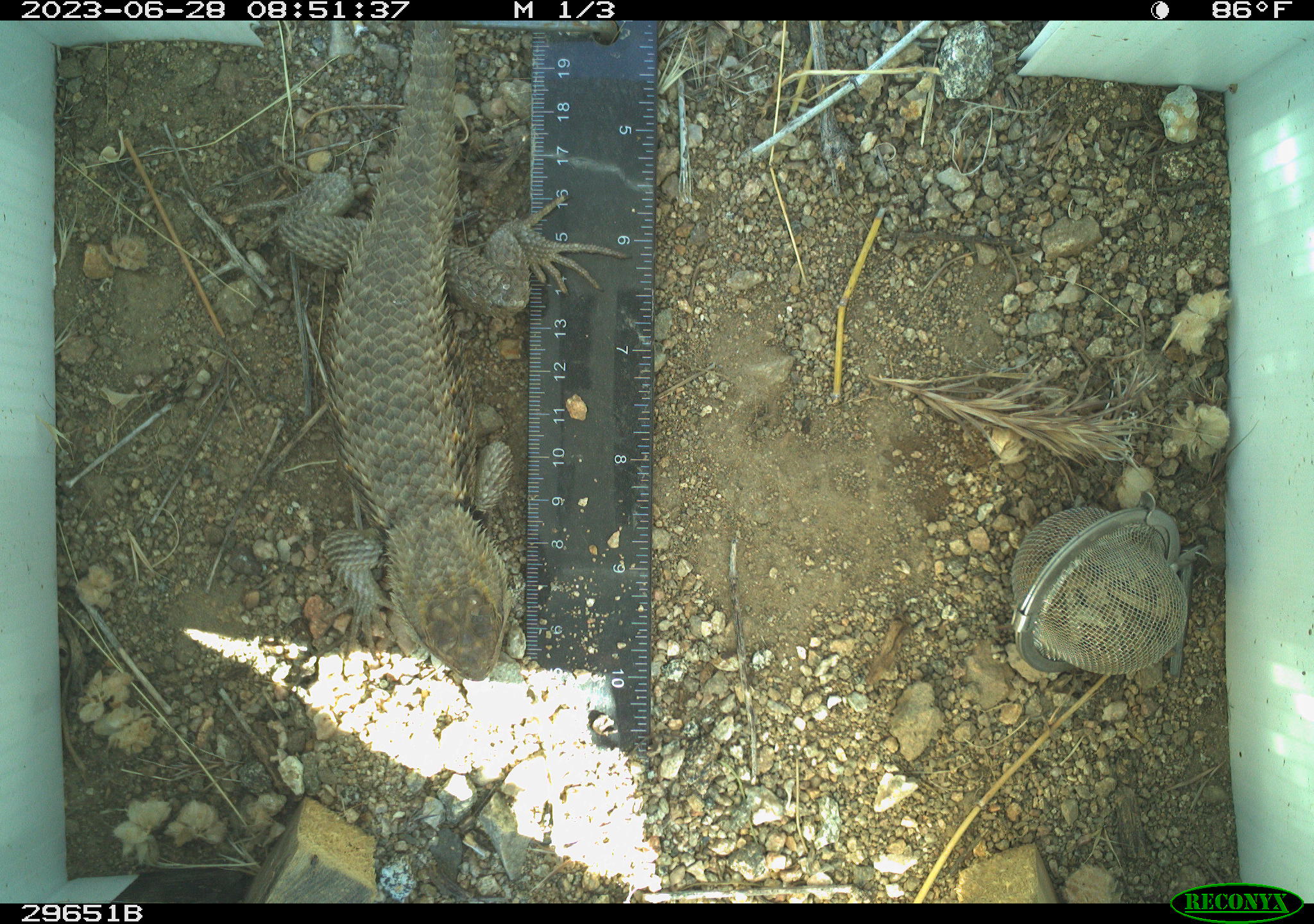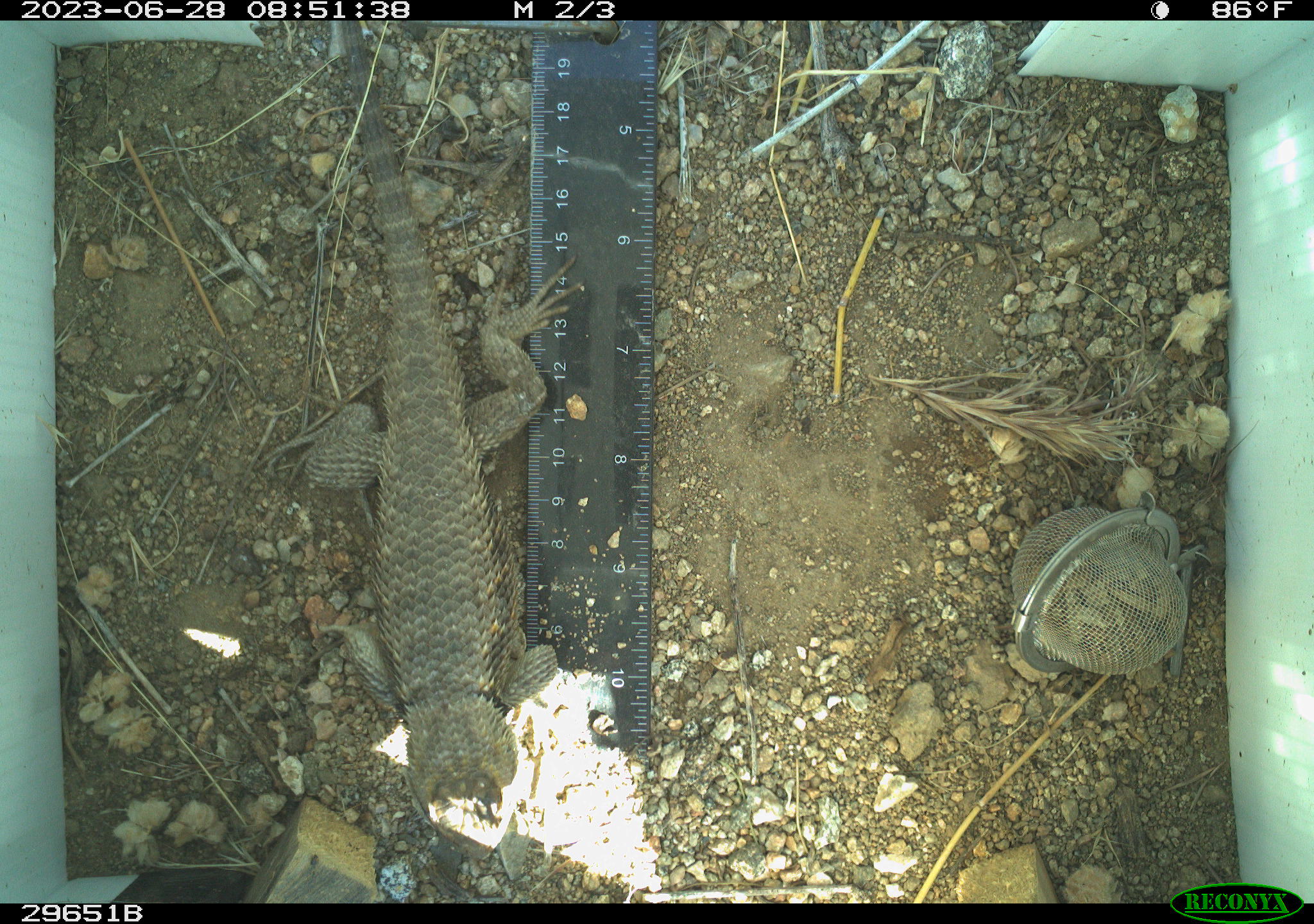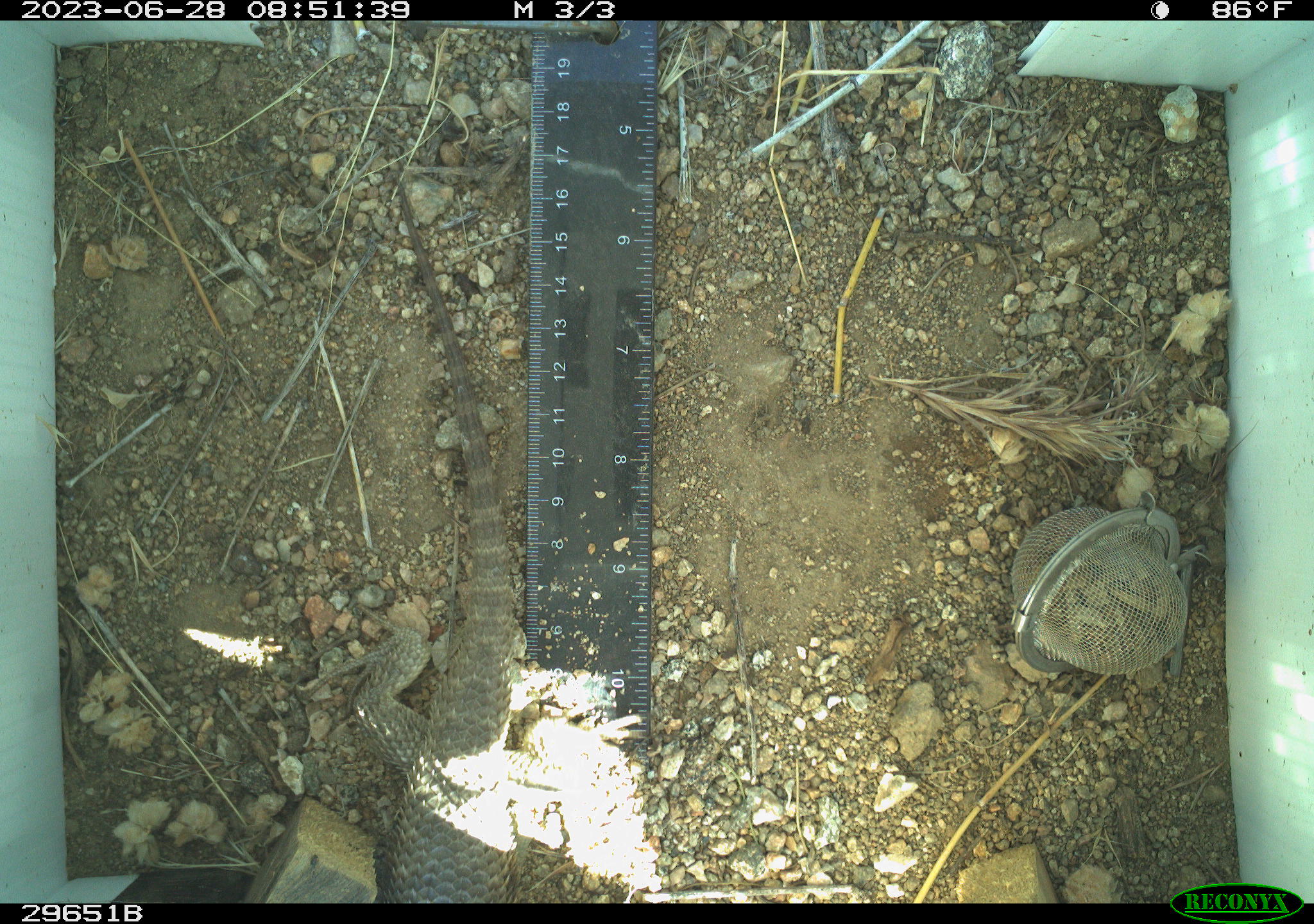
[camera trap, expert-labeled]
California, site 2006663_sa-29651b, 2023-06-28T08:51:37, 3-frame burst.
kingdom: Animalia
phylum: Chordata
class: Reptilia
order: Squamata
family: Phrynosomatidae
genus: Sceloporus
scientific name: Sceloporus uniformis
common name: yellow-backed spiny lizard